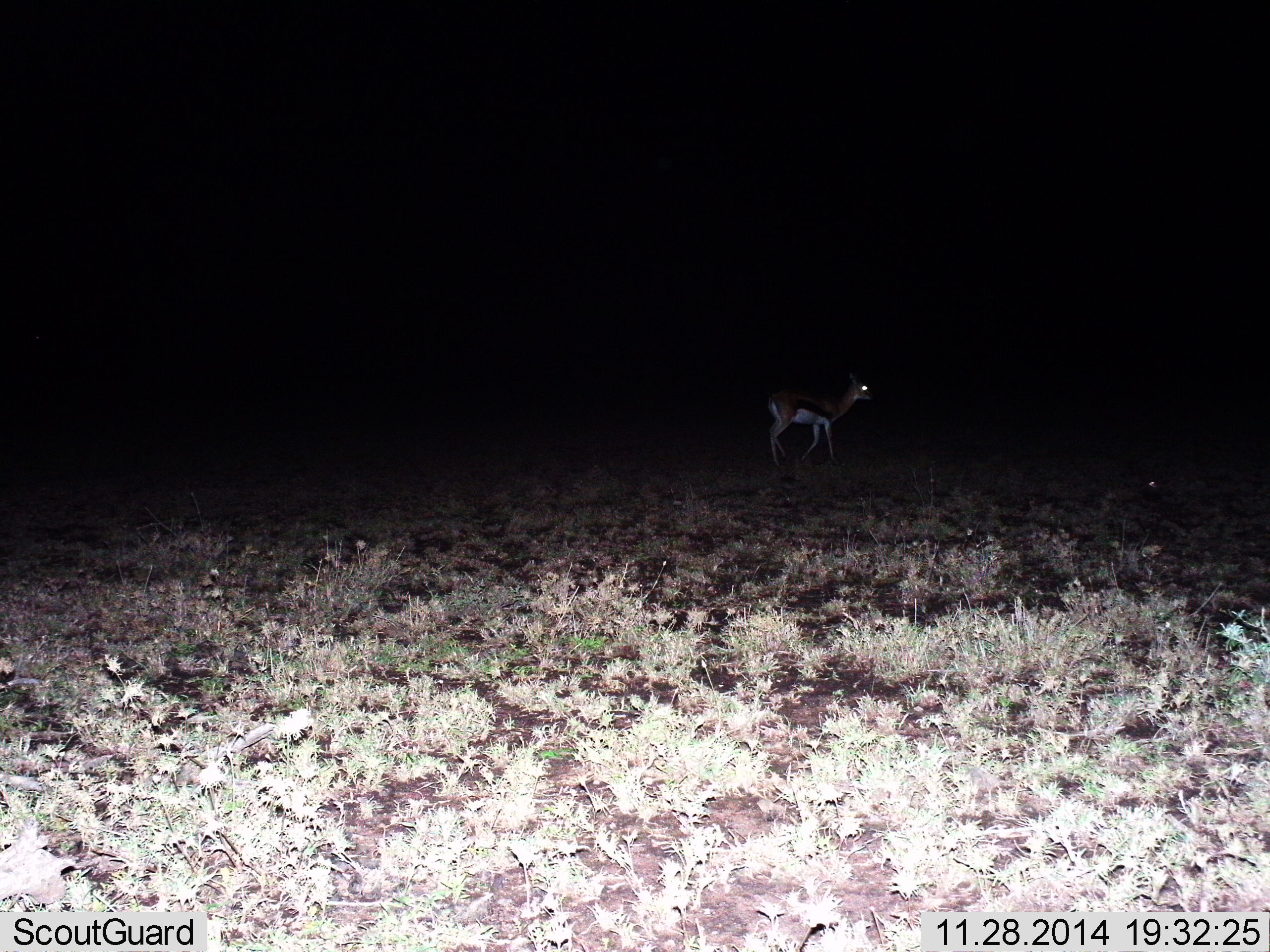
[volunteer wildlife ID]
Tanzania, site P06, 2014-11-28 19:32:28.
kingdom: Animalia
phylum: Chordata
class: Mammalia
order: Artiodactyla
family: Bovidae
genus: Eudorcas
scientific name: Eudorcas thomsonii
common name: thomson's gazelle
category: gazellethomsons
Gazellethomsons (thomson's gazelle) (Eudorcas thomsonii), count 1. Behavior (volunteer vote fractions): standing 70%, resting 0%, moving 40%, interacting 0%. Young present (vote fraction): 0%. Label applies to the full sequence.